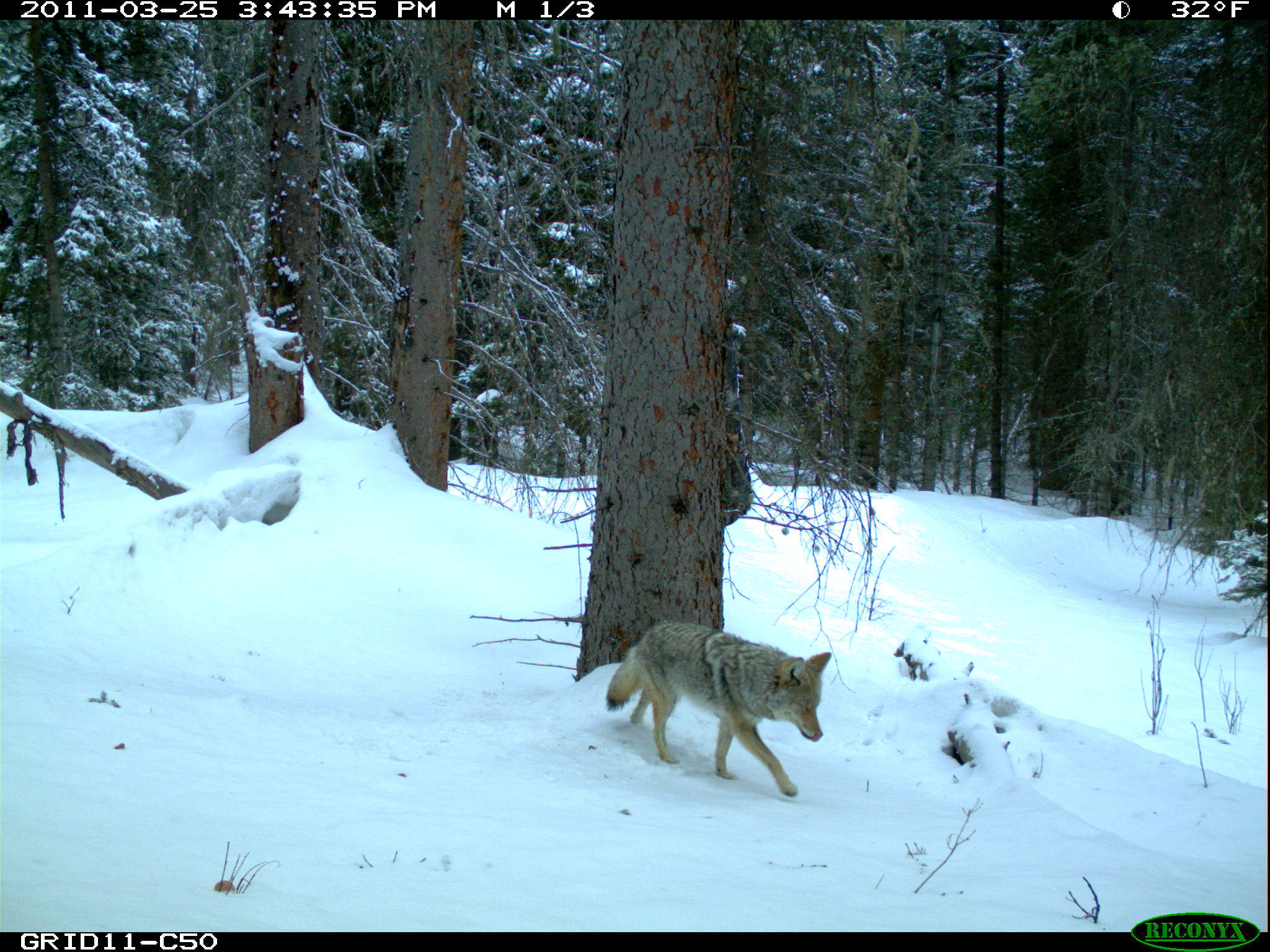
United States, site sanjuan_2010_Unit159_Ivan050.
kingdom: Animalia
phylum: Chordata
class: Mammalia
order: Carnivora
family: Canidae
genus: Canis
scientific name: Canis latrans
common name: coyote